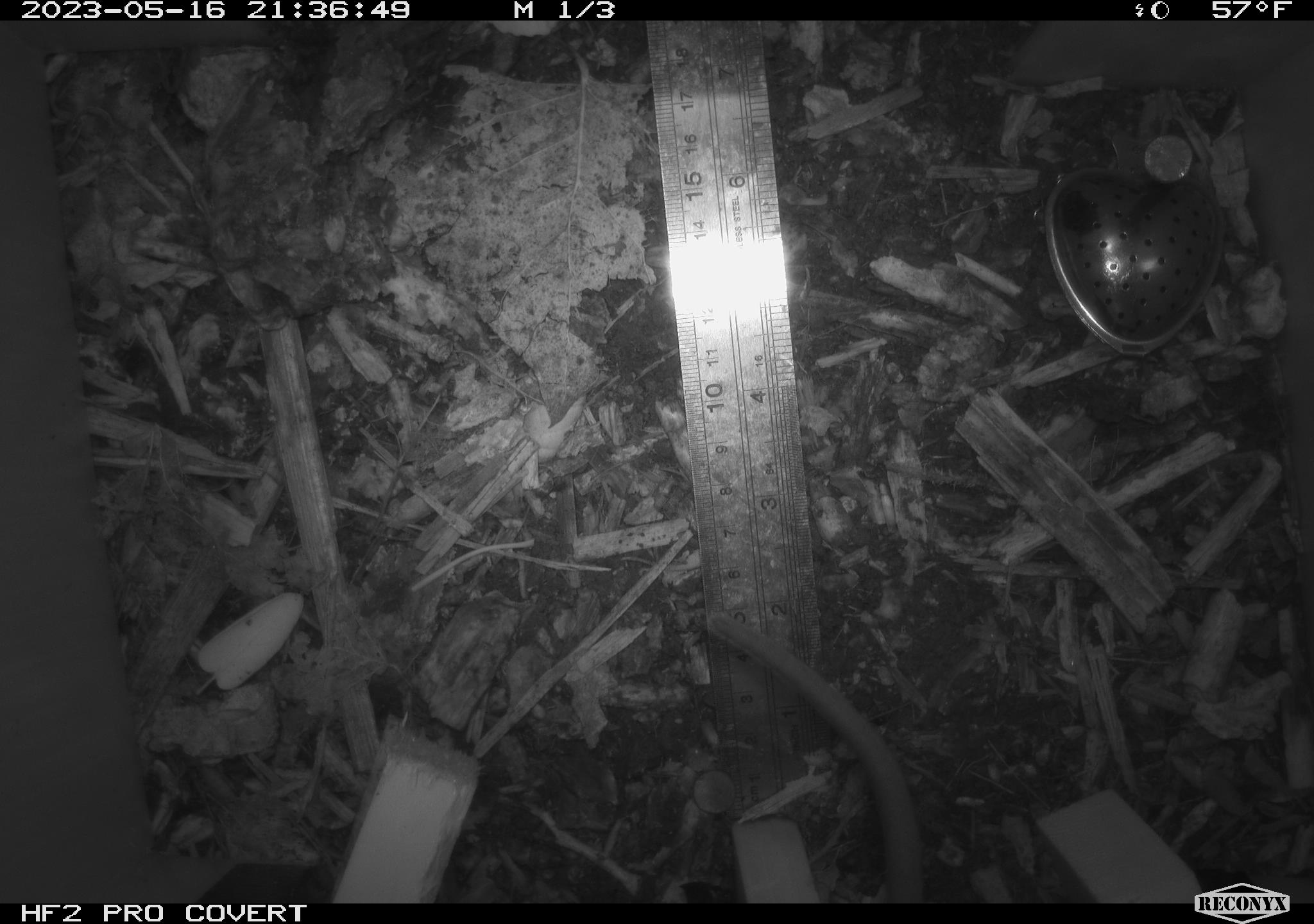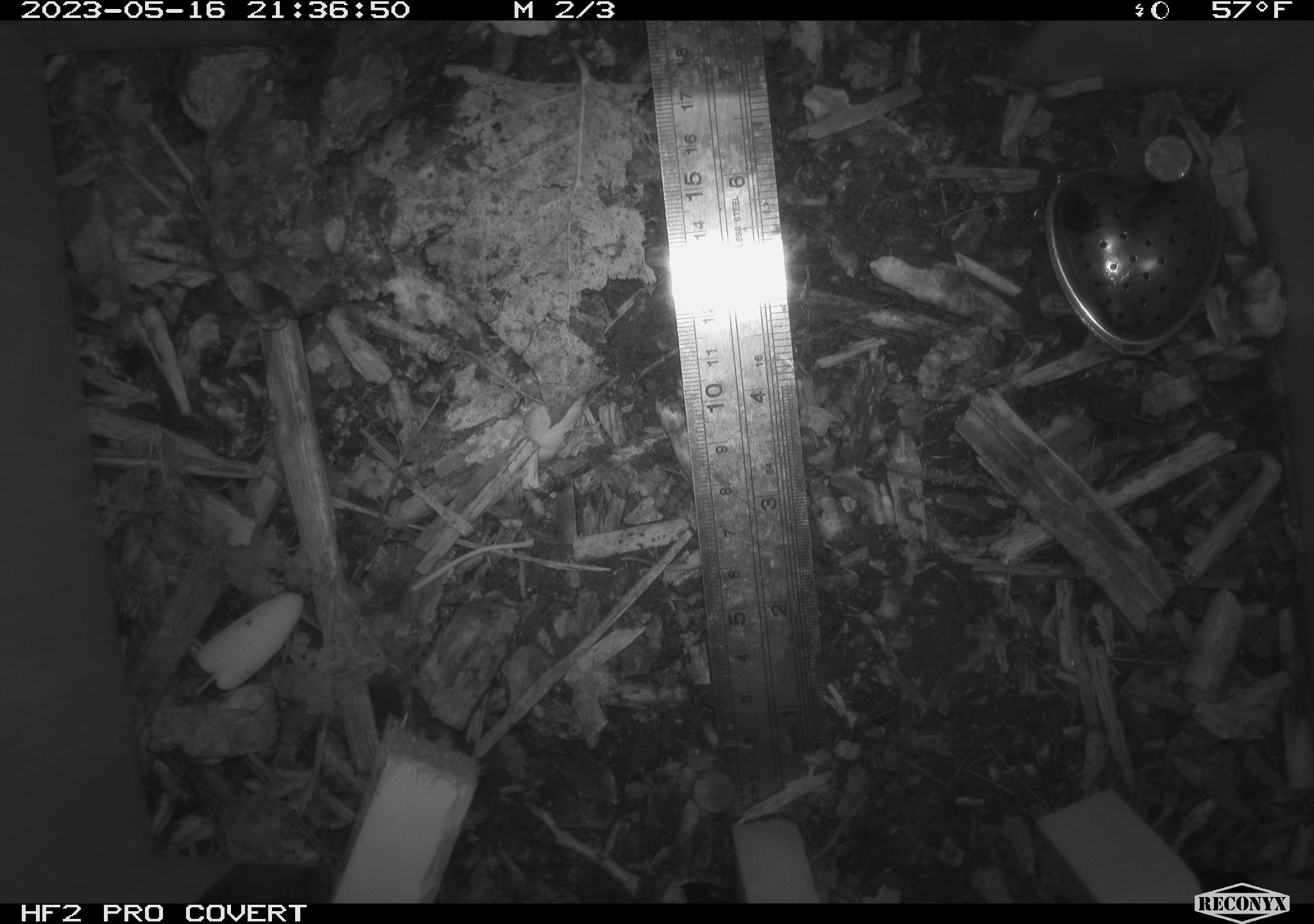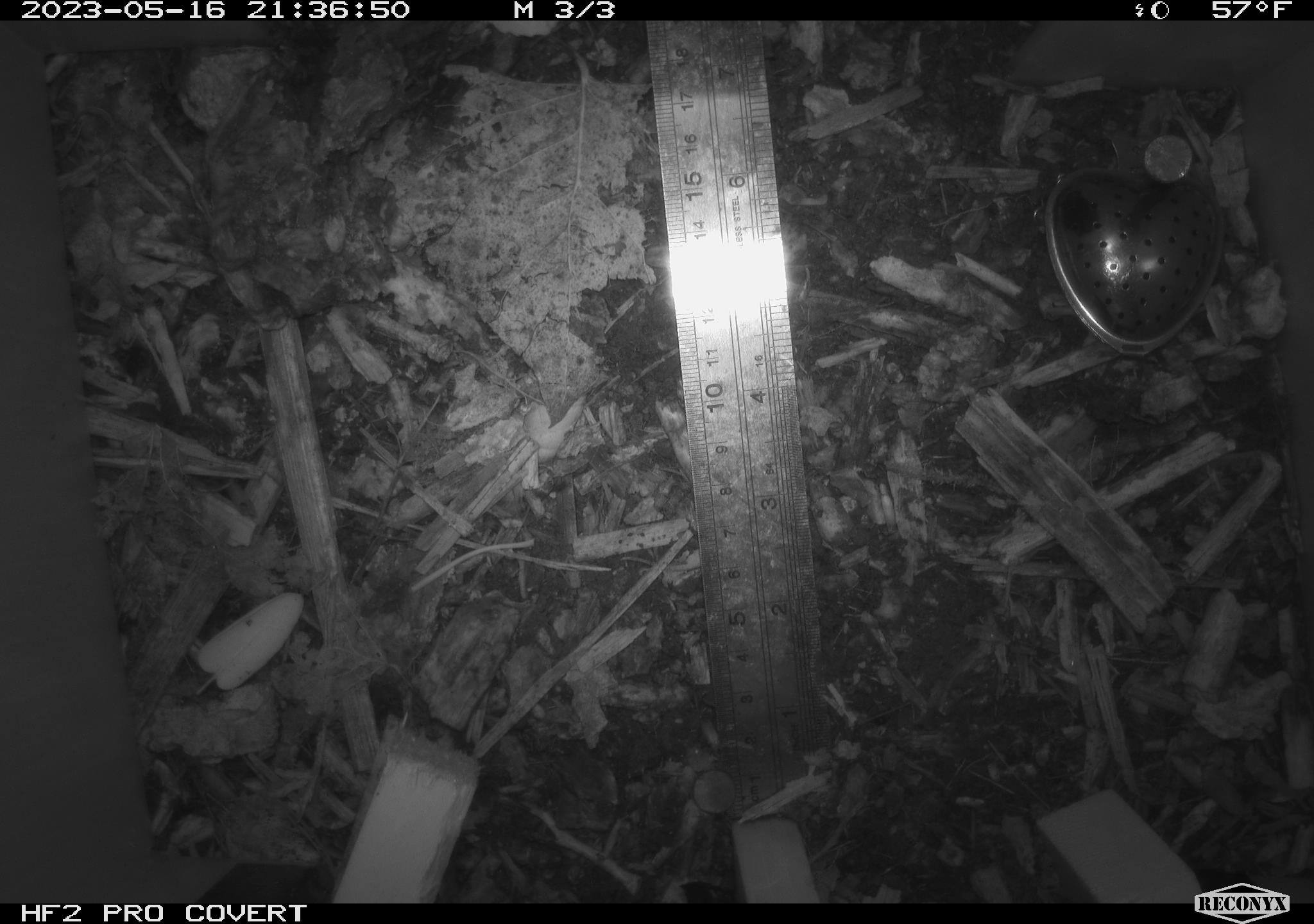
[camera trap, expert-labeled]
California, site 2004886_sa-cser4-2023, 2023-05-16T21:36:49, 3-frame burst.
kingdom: Animalia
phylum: Chordata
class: Mammalia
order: Rodentia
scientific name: Rodentia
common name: woodrat or rat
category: woodrat or rat species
Woodrat or rat species (woodrat or rat) (Rodentia).